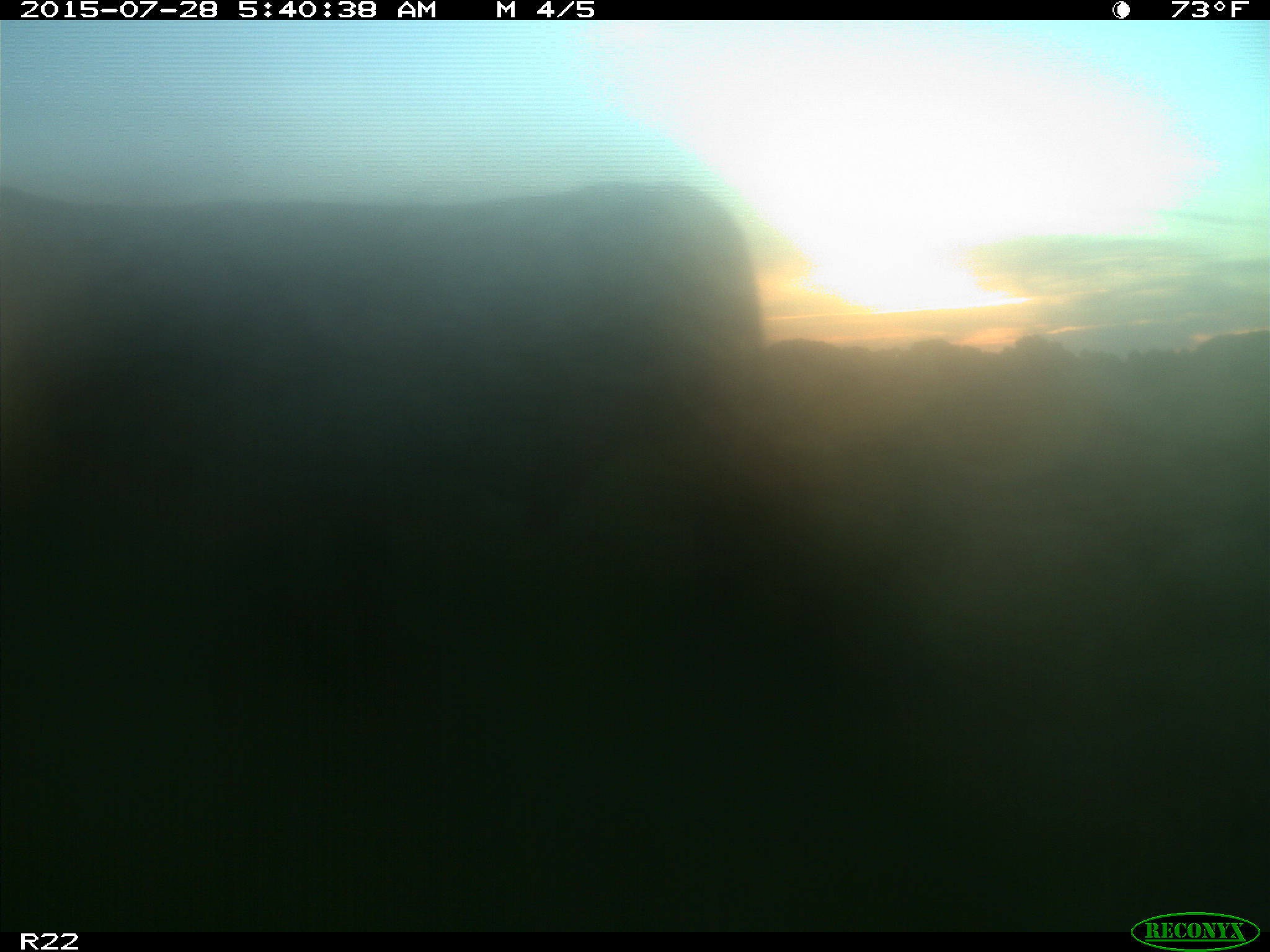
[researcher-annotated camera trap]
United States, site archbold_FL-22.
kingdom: Animalia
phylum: Chordata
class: Mammalia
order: Artiodactyla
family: Bovidae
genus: Bos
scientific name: Bos taurus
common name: domestic cow